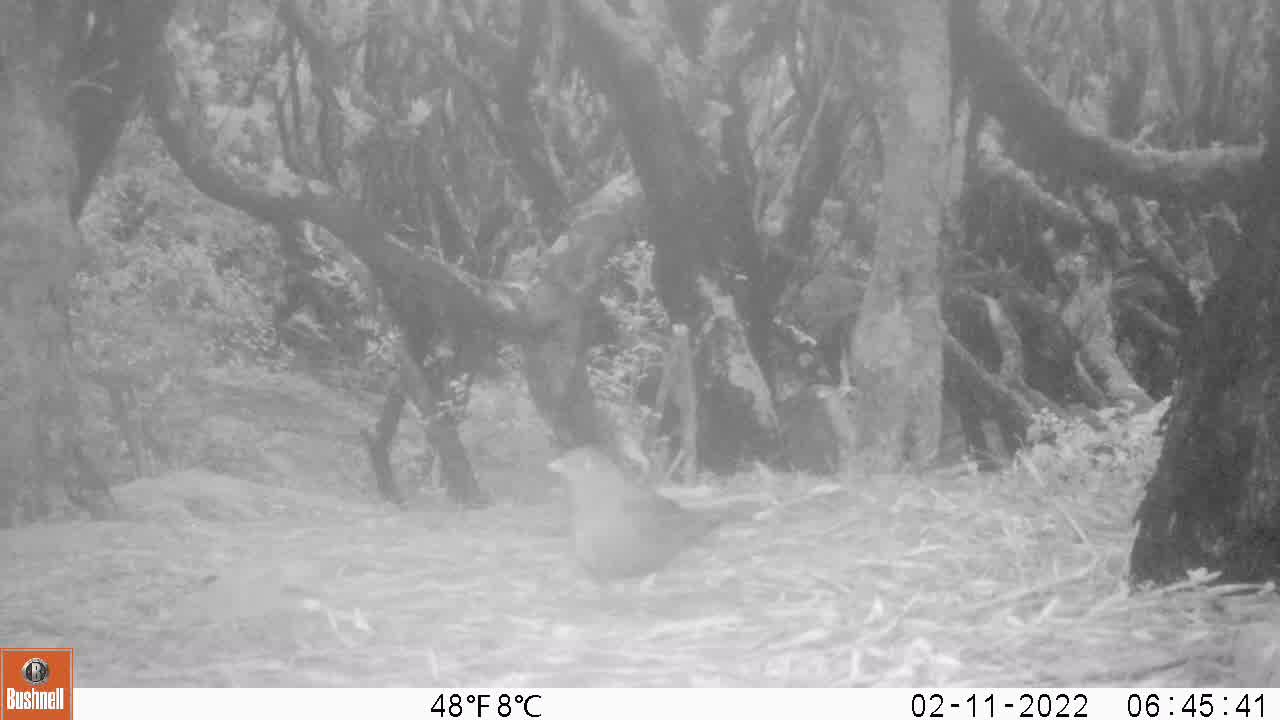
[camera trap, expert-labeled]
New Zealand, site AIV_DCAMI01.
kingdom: Animalia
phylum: Chordata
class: Aves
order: Passeriformes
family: Turdidae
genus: Turdus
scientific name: Turdus merula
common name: eurasian blackbird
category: blackbird